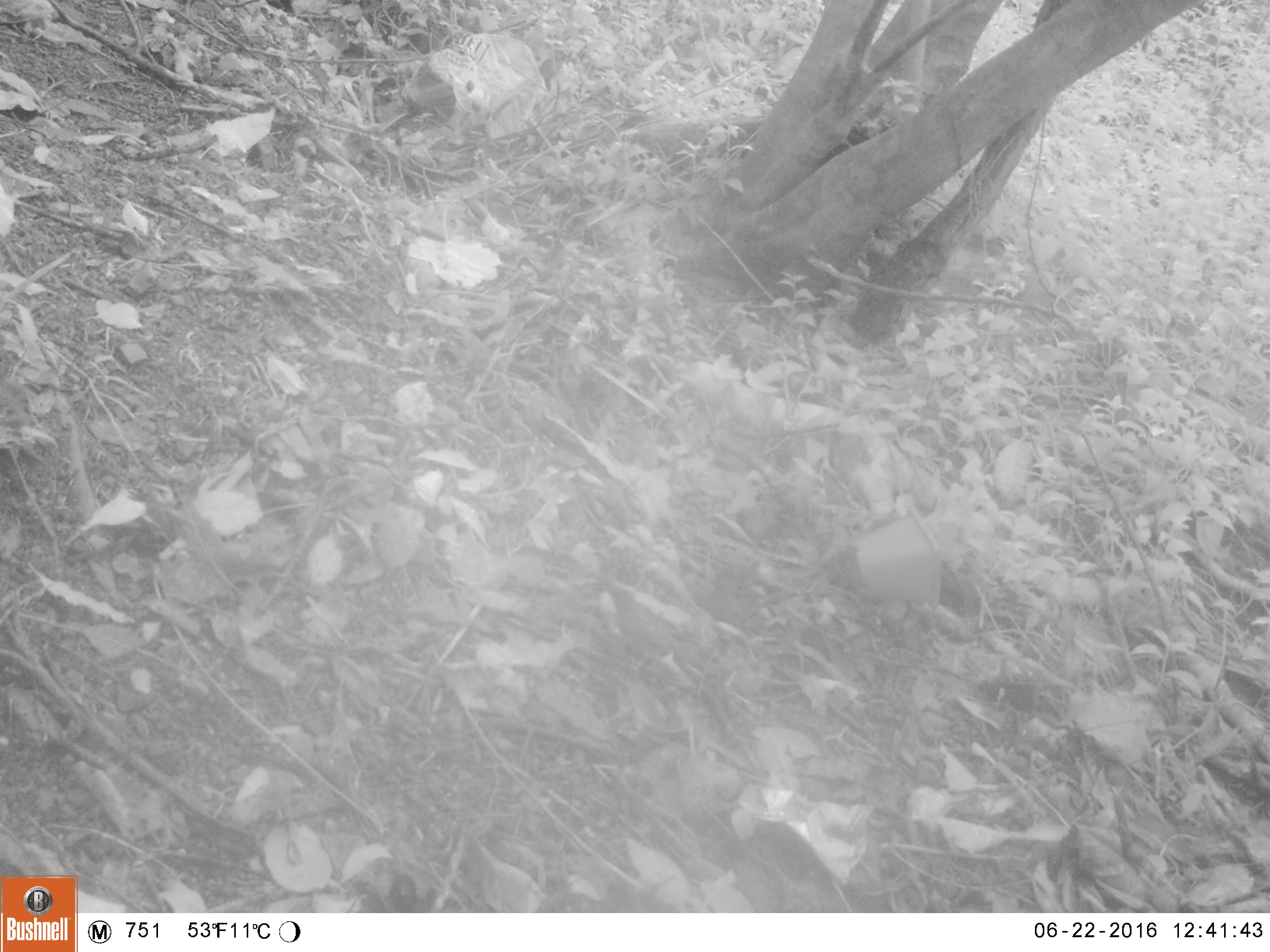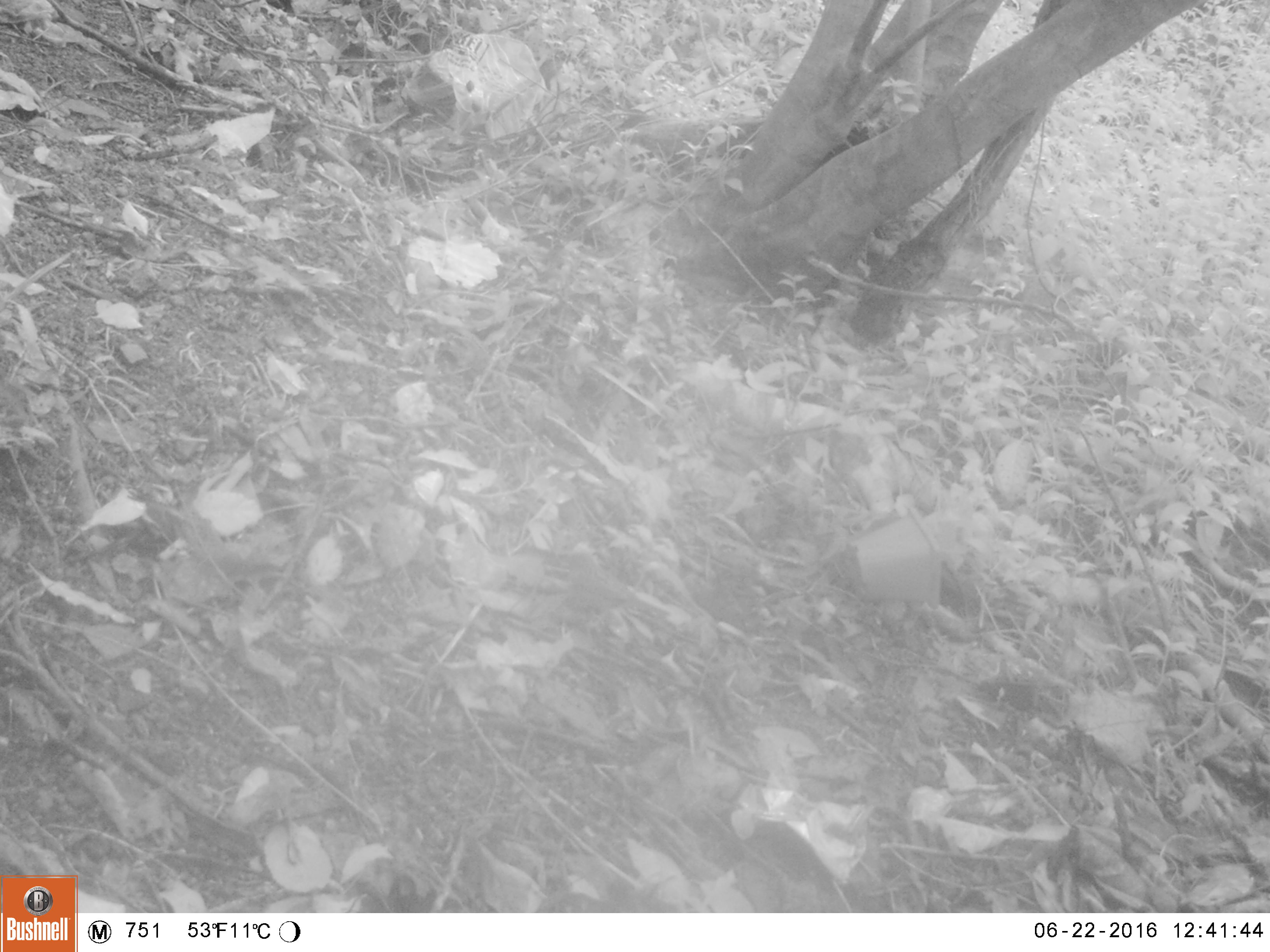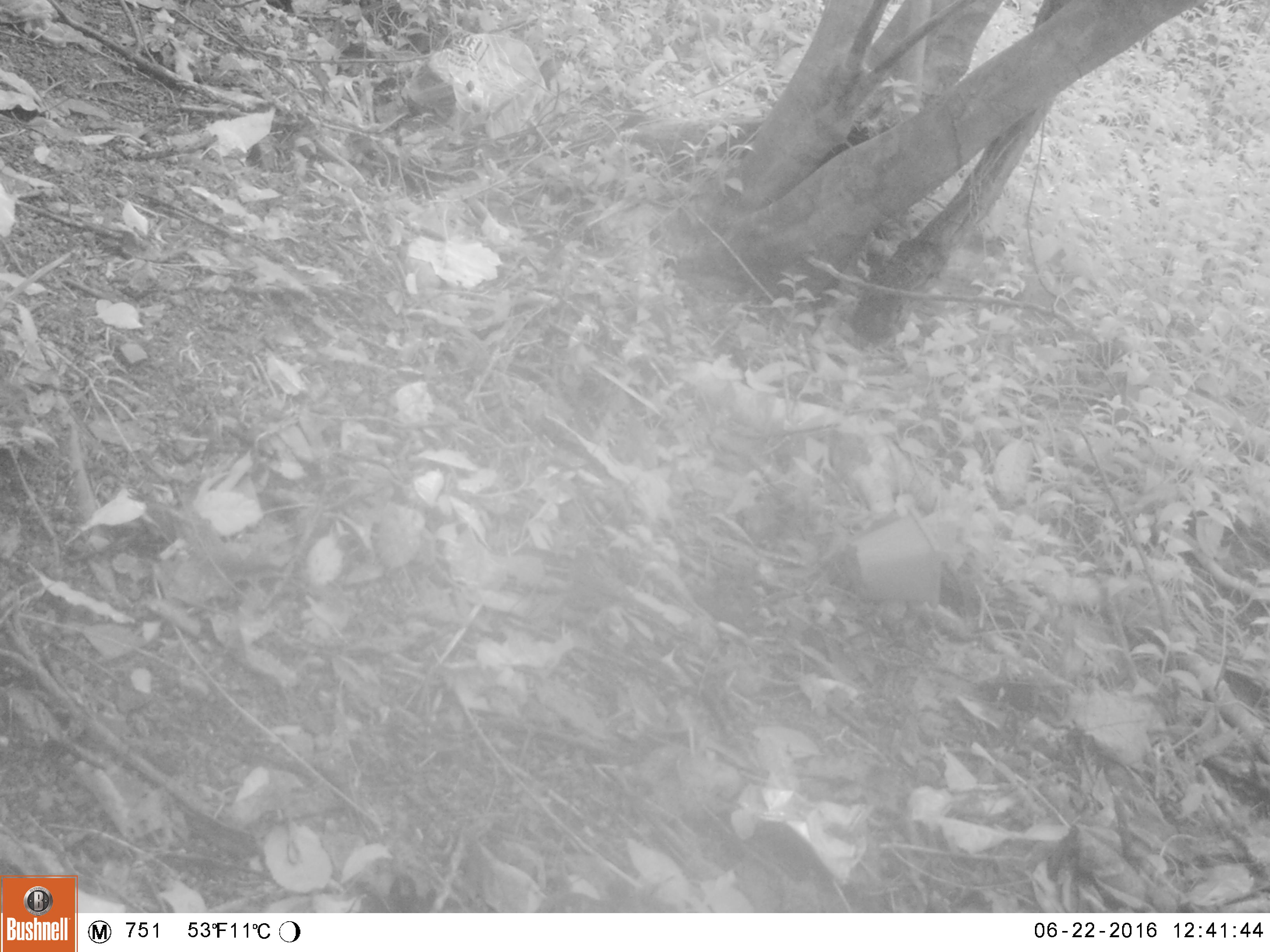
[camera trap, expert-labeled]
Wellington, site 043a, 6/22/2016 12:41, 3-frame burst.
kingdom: Animalia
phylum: Chordata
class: Aves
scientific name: Aves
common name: bird